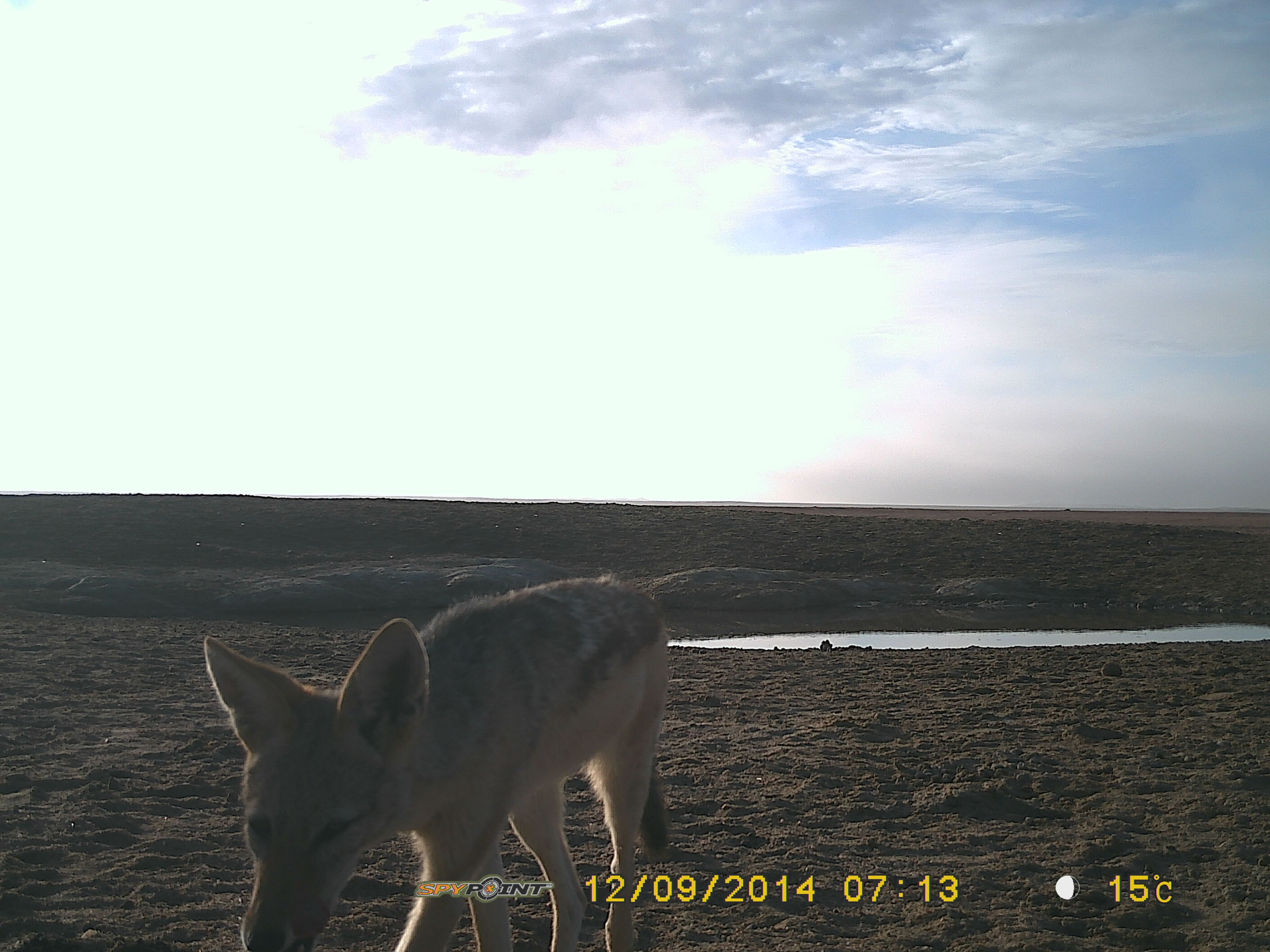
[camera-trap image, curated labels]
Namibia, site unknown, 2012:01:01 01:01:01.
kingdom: Animalia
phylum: Chordata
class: Mammalia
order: Carnivora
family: Canidae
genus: Lupulella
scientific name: Lupulella mesomelas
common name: black-backed jackal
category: canis mesomelas